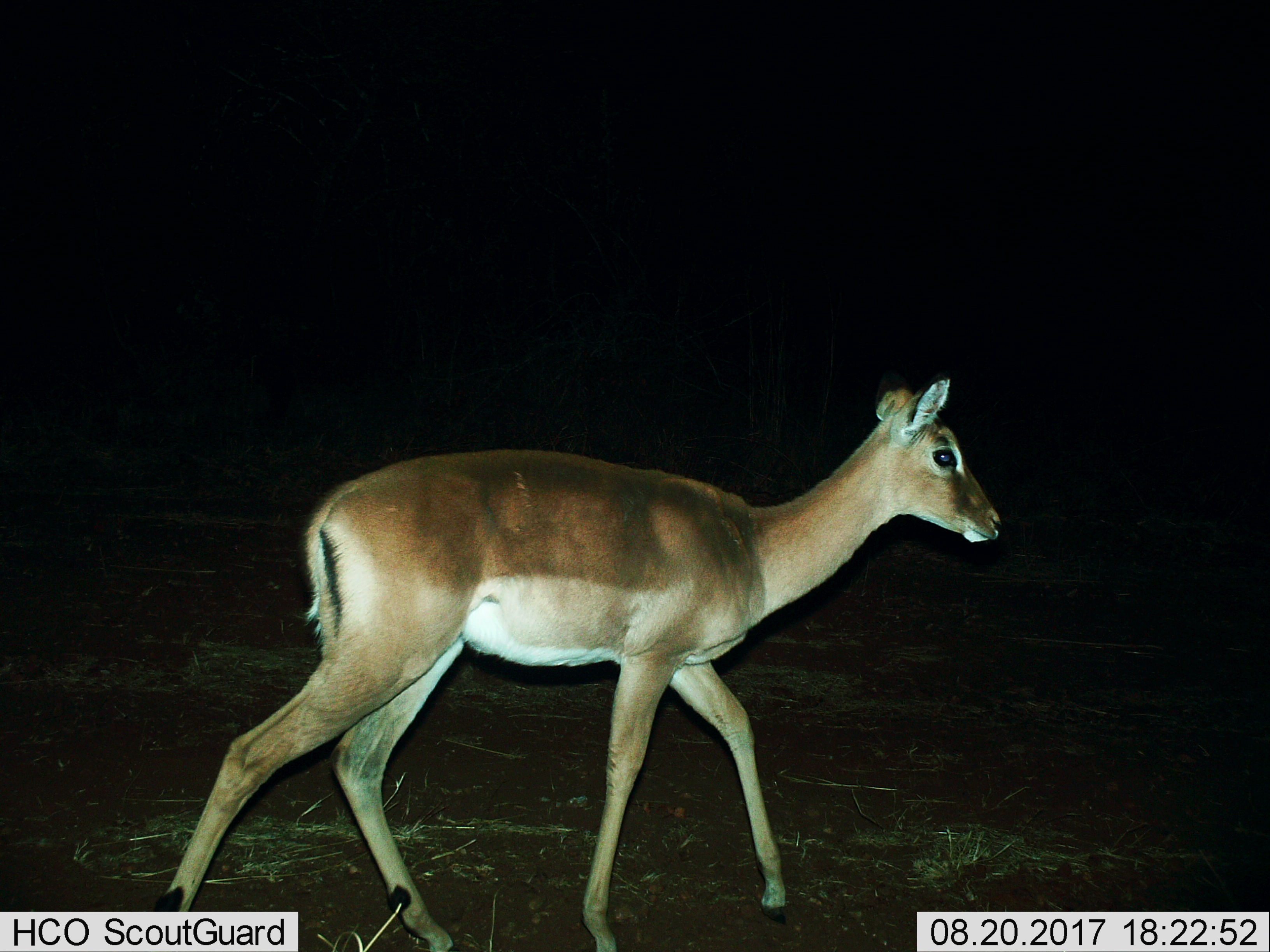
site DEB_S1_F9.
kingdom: Animalia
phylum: Chordata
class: Mammalia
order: Artiodactyla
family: Bovidae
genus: Aepyceros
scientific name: Aepyceros melampus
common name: impala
Impala (Aepyceros melampus), count 1. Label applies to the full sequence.